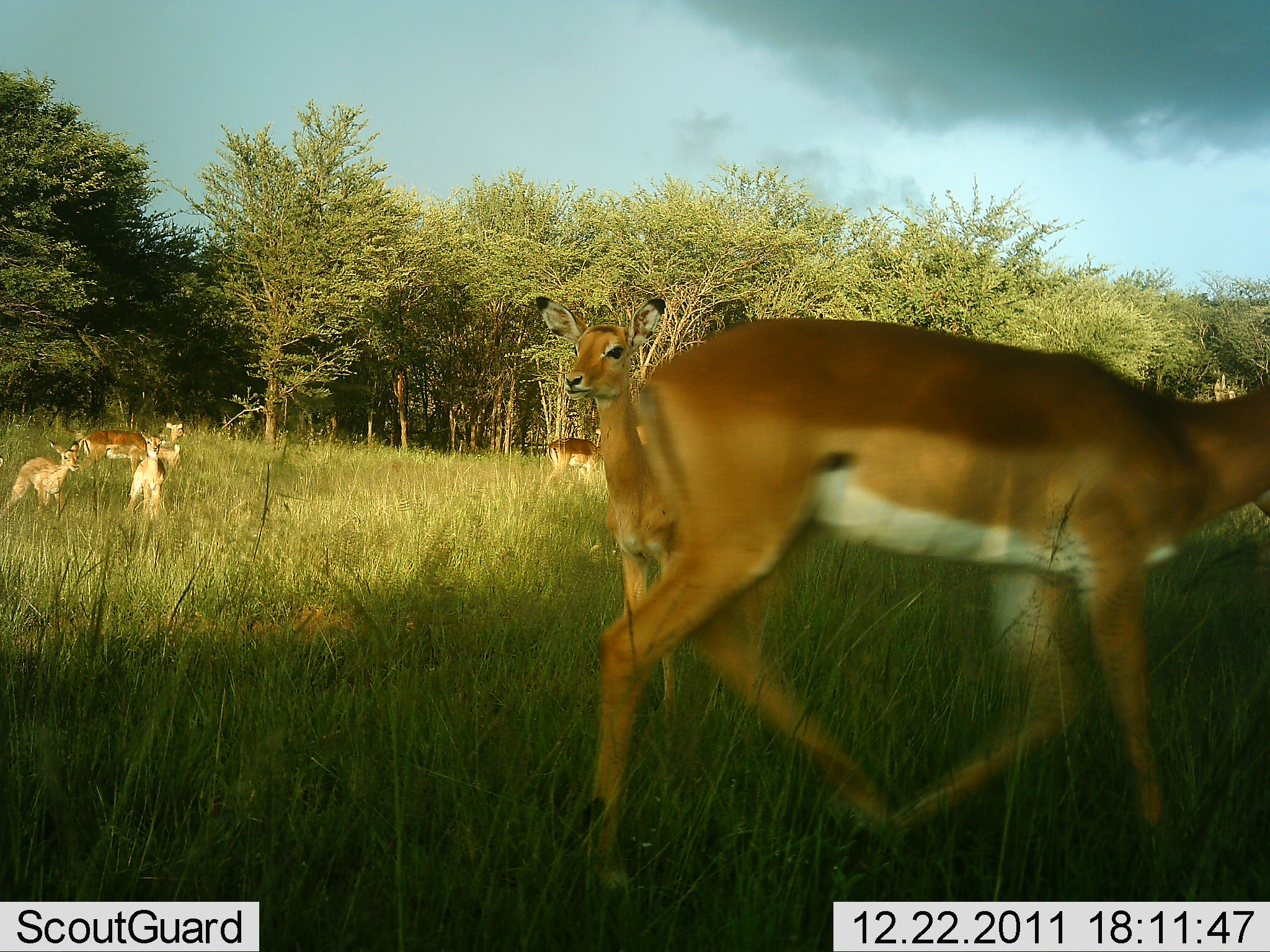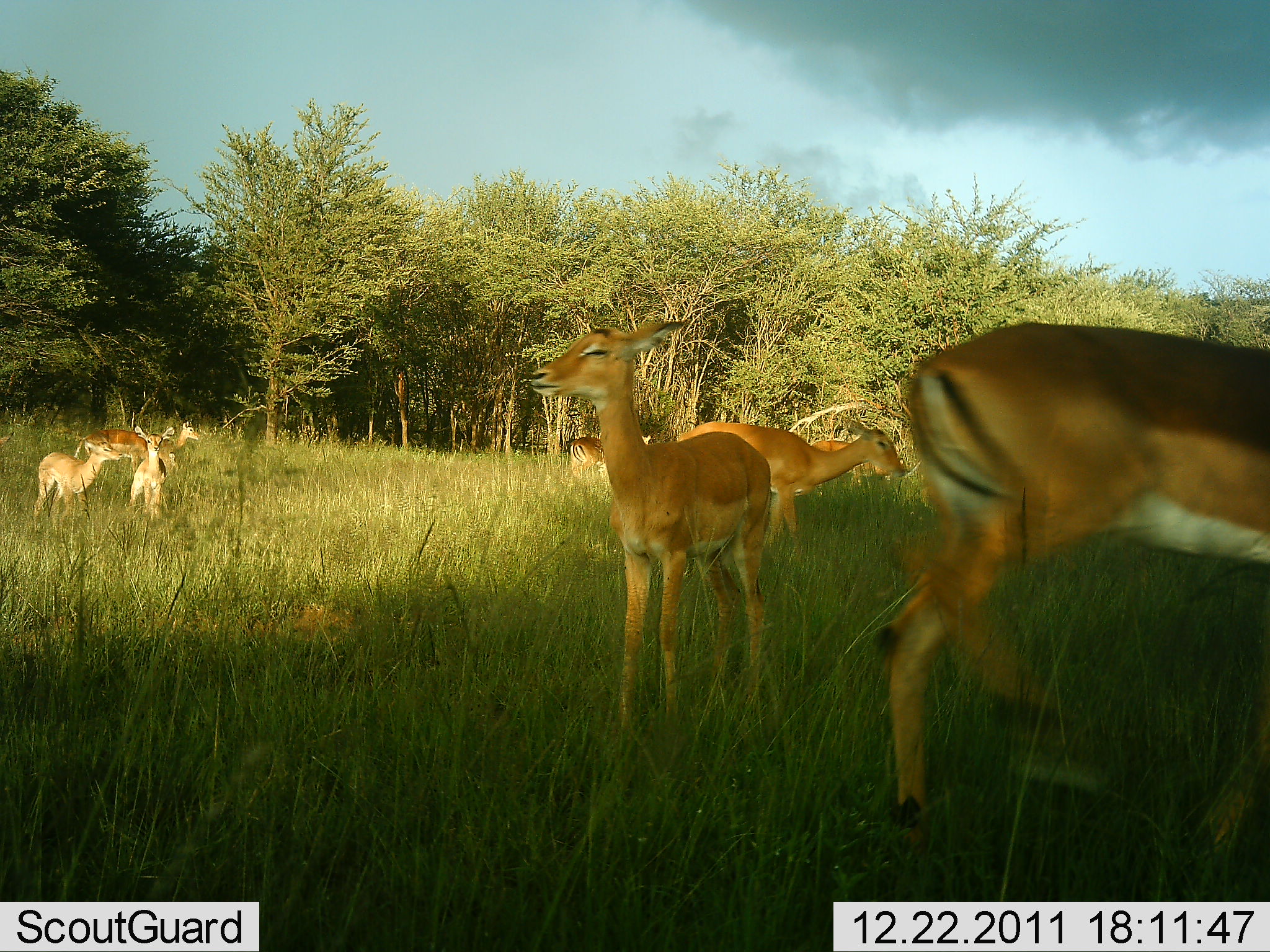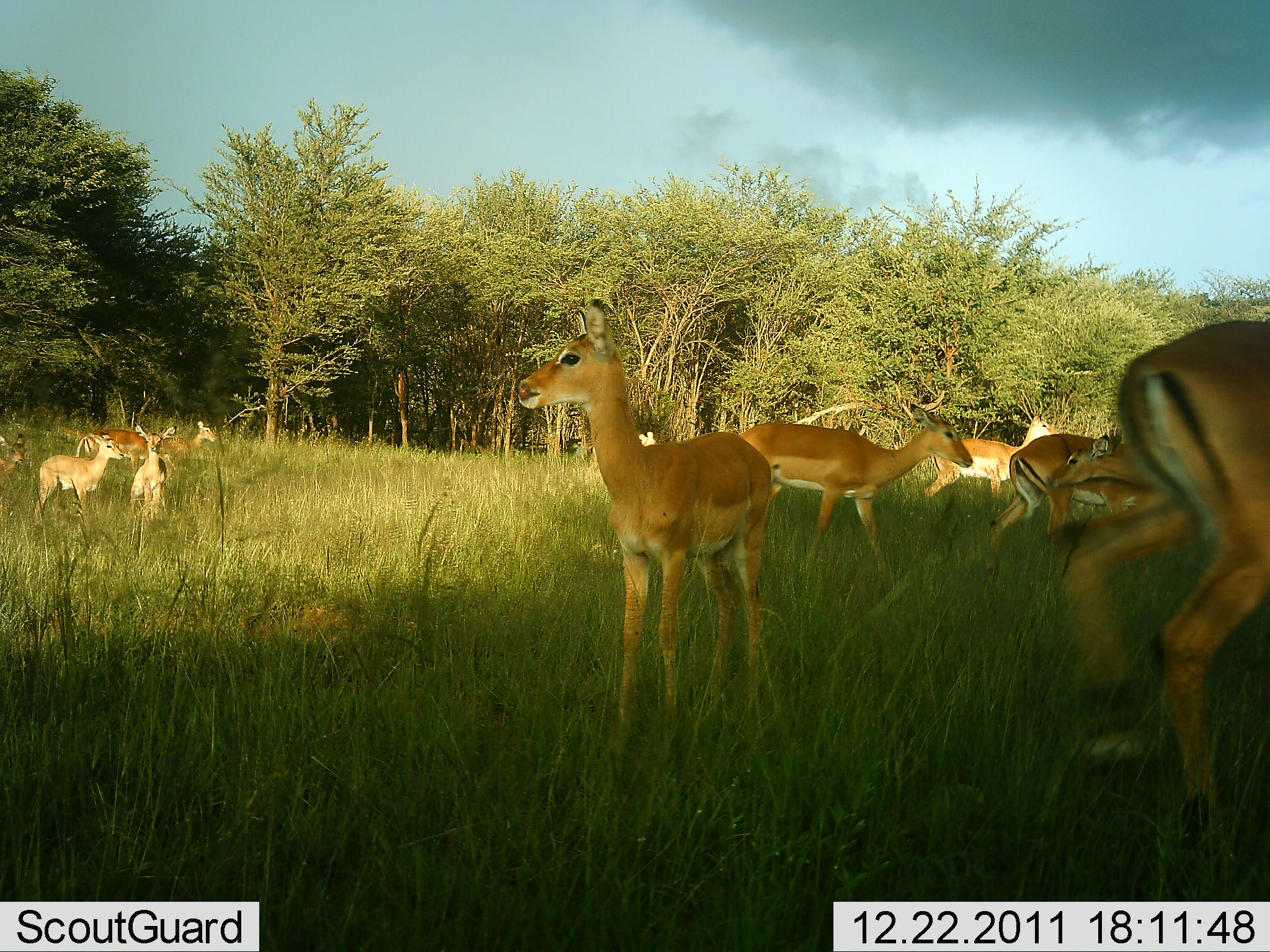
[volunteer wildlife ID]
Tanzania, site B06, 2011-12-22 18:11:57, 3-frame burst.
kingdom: Animalia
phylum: Chordata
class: Mammalia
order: Artiodactyla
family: Bovidae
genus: Aepyceros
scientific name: Aepyceros melampus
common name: impala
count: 11-50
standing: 92%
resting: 8%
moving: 92%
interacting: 8%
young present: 25%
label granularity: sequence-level